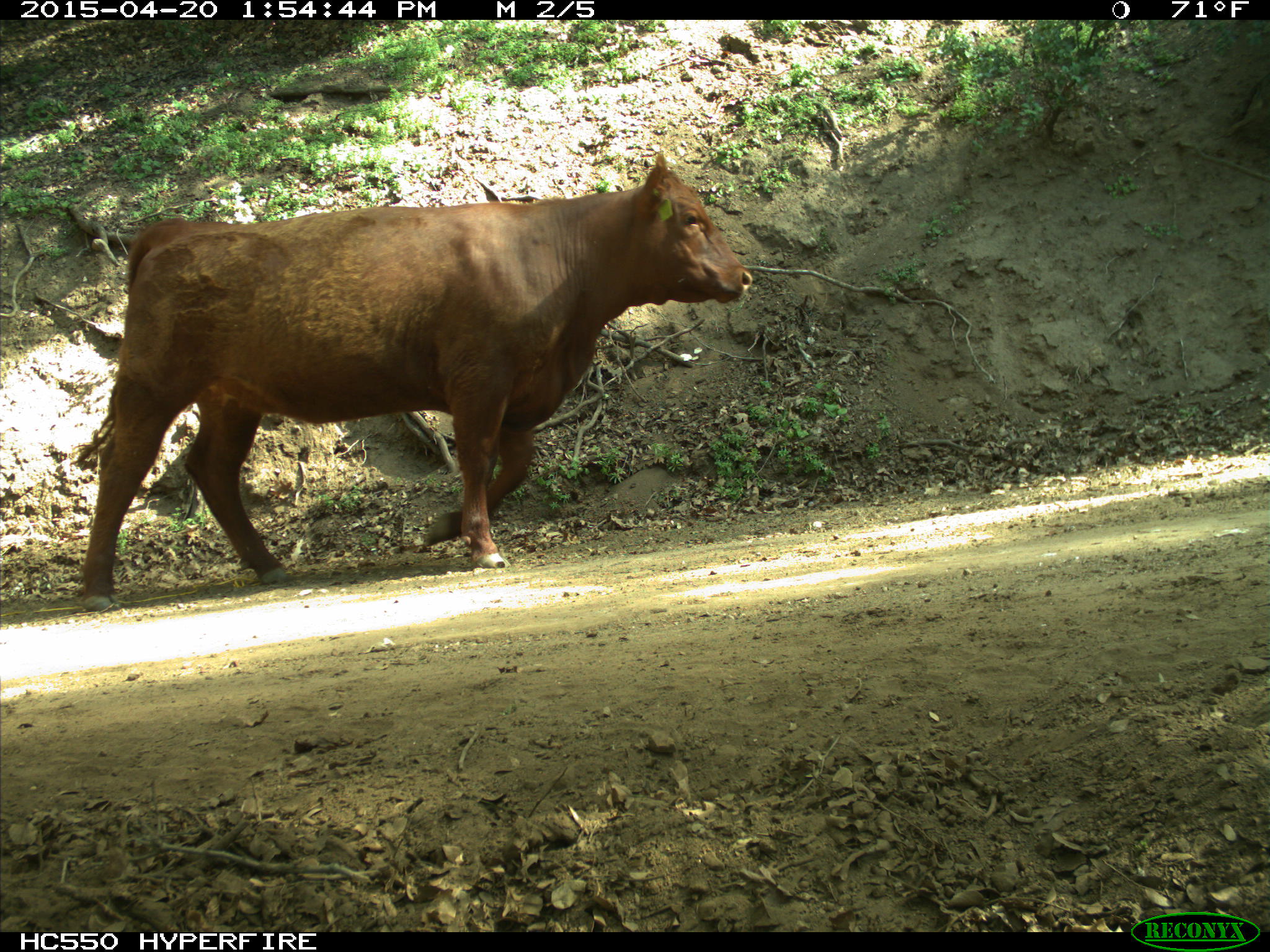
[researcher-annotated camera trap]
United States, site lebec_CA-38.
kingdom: Animalia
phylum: Chordata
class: Mammalia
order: Artiodactyla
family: Bovidae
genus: Bos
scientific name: Bos taurus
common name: domestic cow